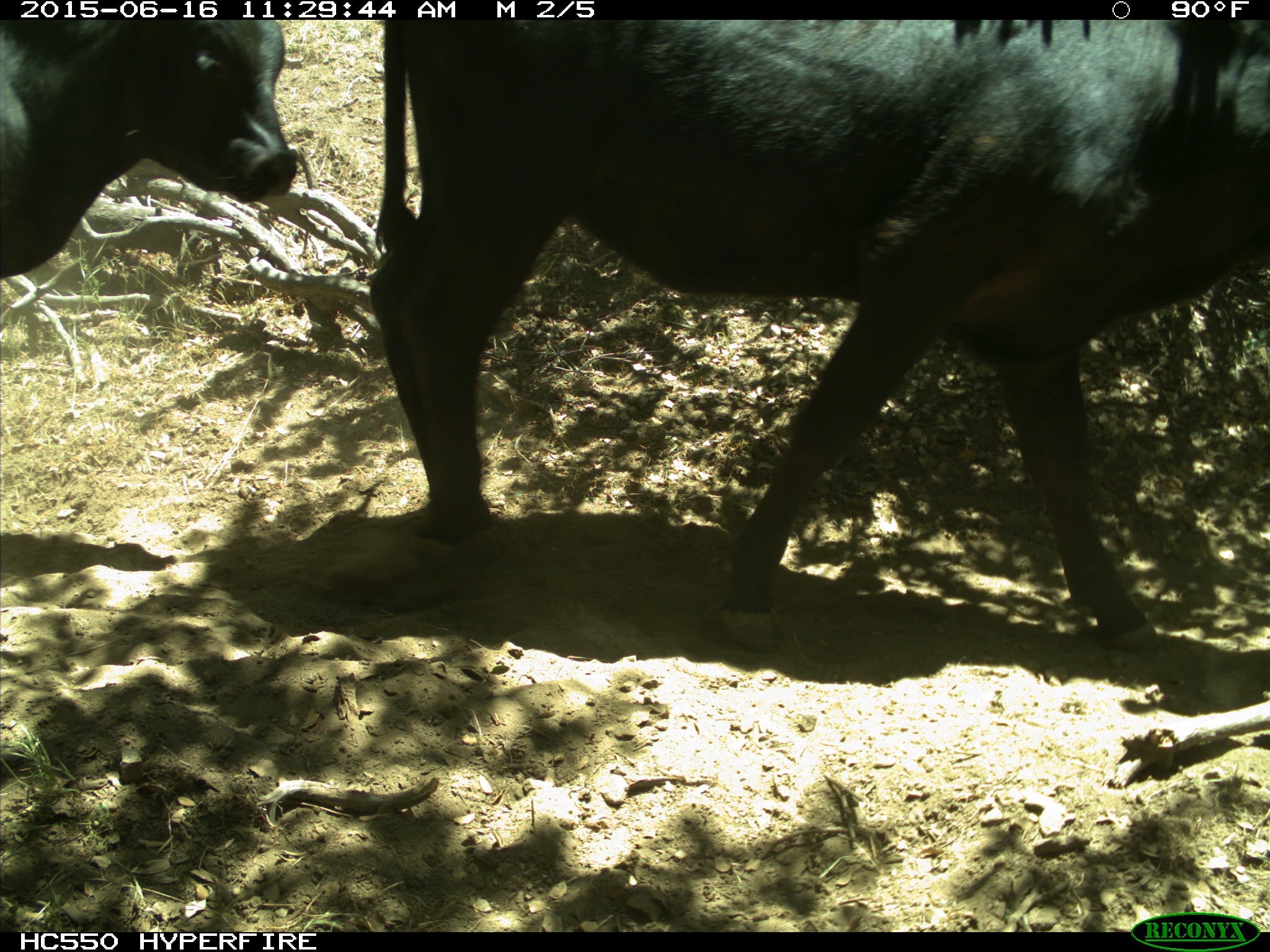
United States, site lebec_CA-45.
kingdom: Animalia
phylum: Chordata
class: Mammalia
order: Artiodactyla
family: Bovidae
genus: Bos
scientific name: Bos taurus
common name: domestic cow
Bos taurus (domestic cow).